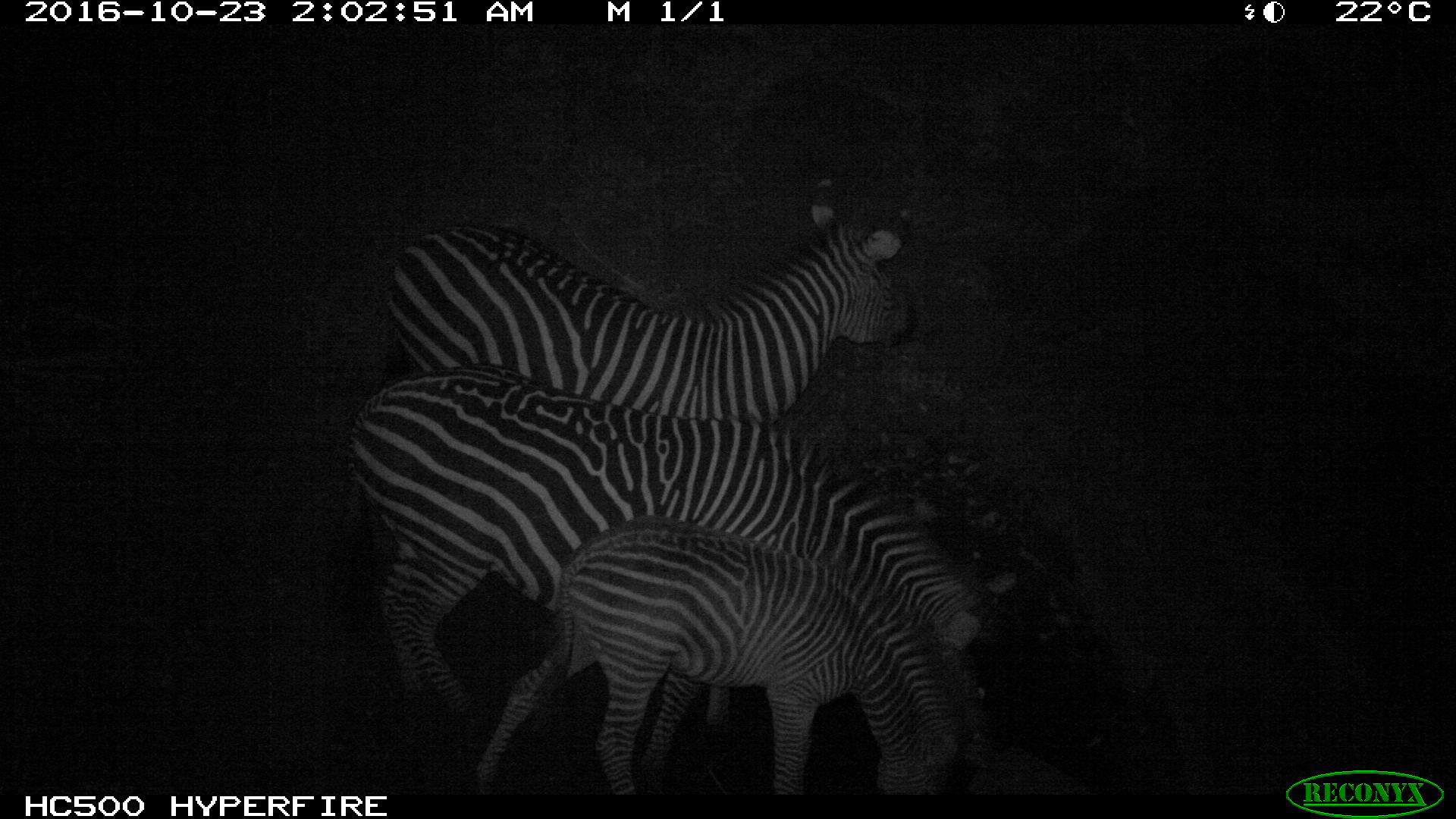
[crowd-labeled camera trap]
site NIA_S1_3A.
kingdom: Animalia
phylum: Chordata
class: Mammalia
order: Perissodactyla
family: Equidae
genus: Equus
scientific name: Equus quagga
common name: plains zebra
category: zebraplains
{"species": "zebraplains (plains zebra) (Equus quagga)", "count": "3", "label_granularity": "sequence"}